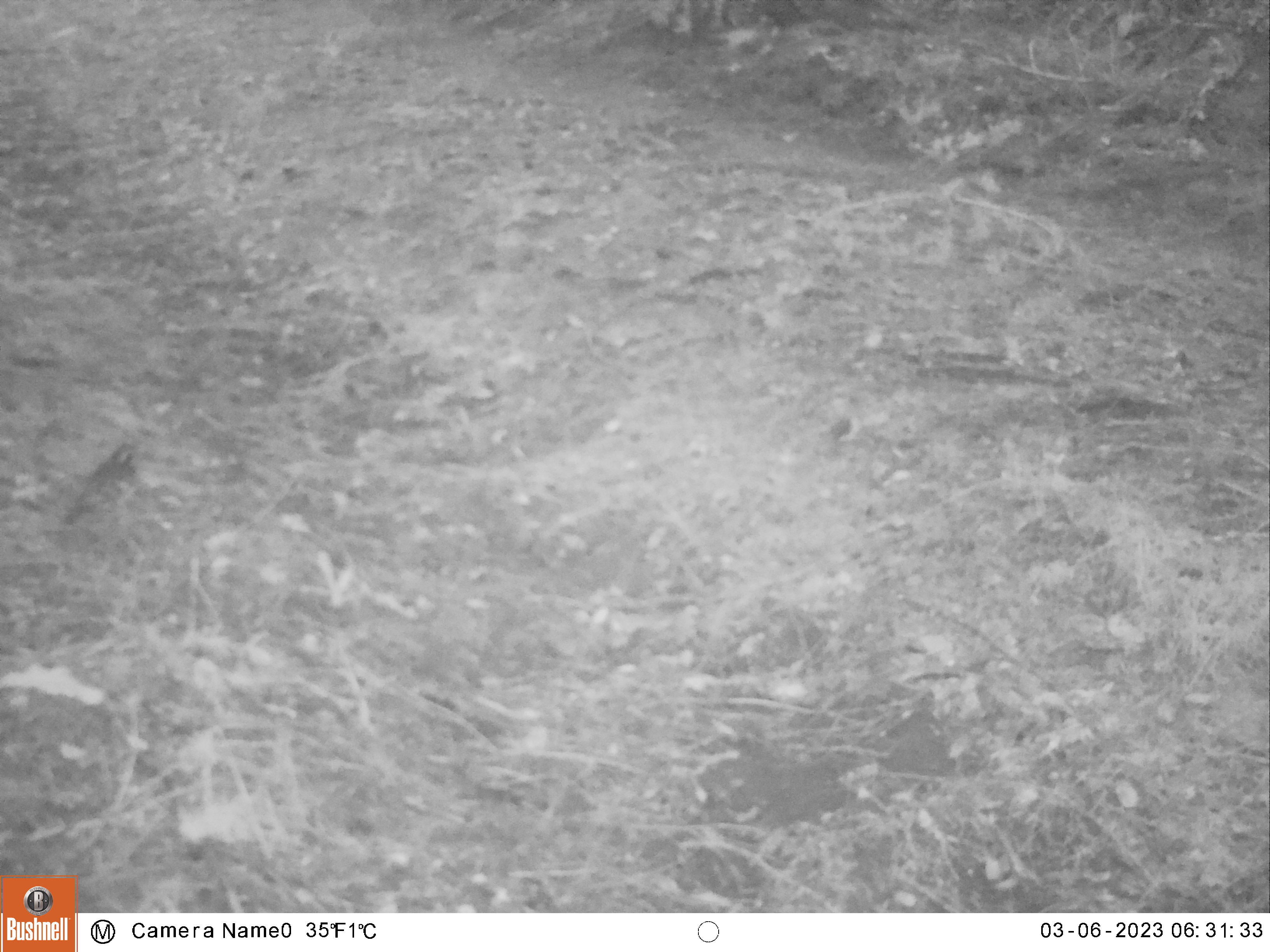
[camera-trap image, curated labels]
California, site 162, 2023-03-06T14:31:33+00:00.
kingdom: Animalia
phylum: Chordata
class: Aves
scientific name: Aves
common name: bird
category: unknown bird